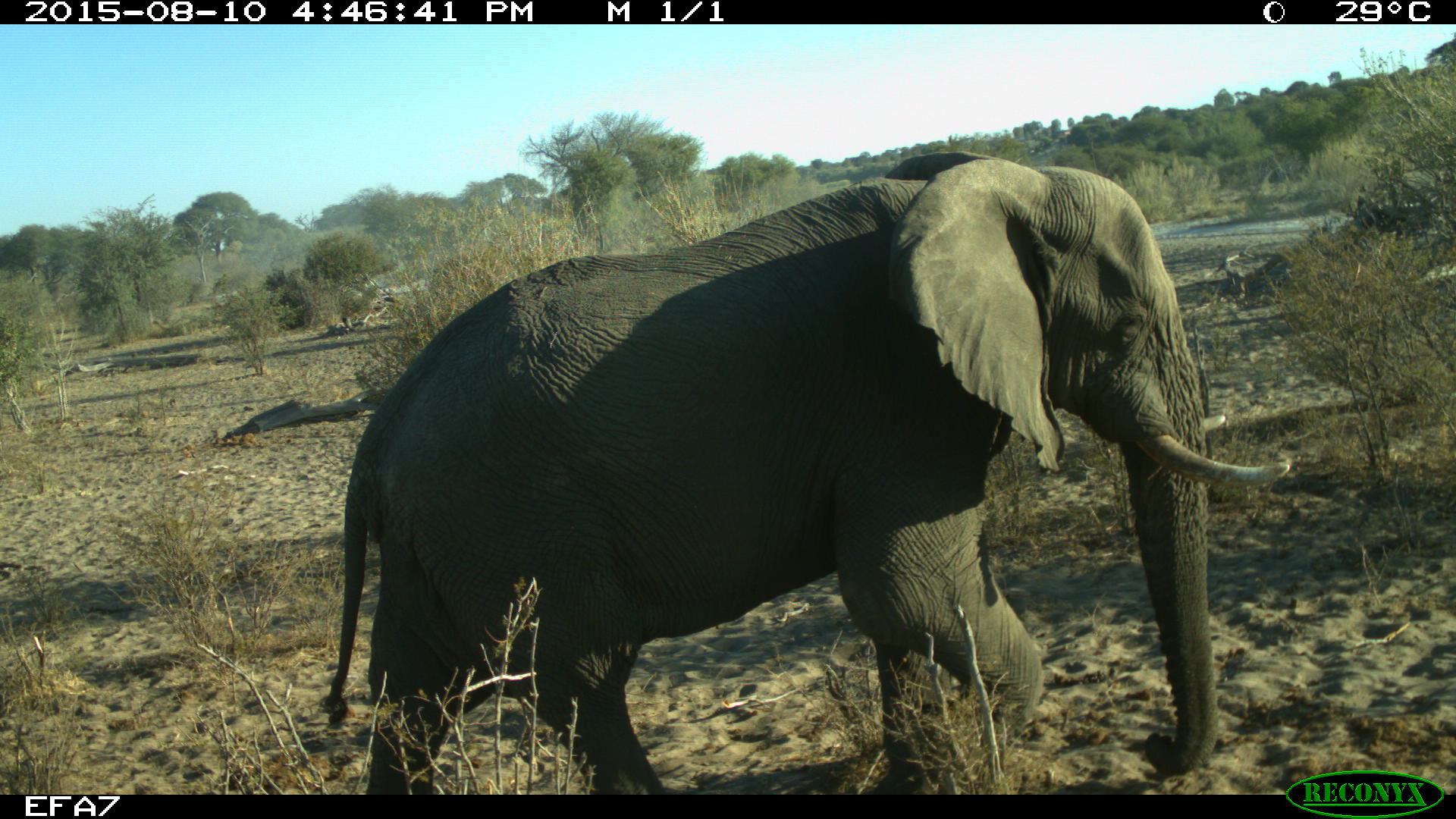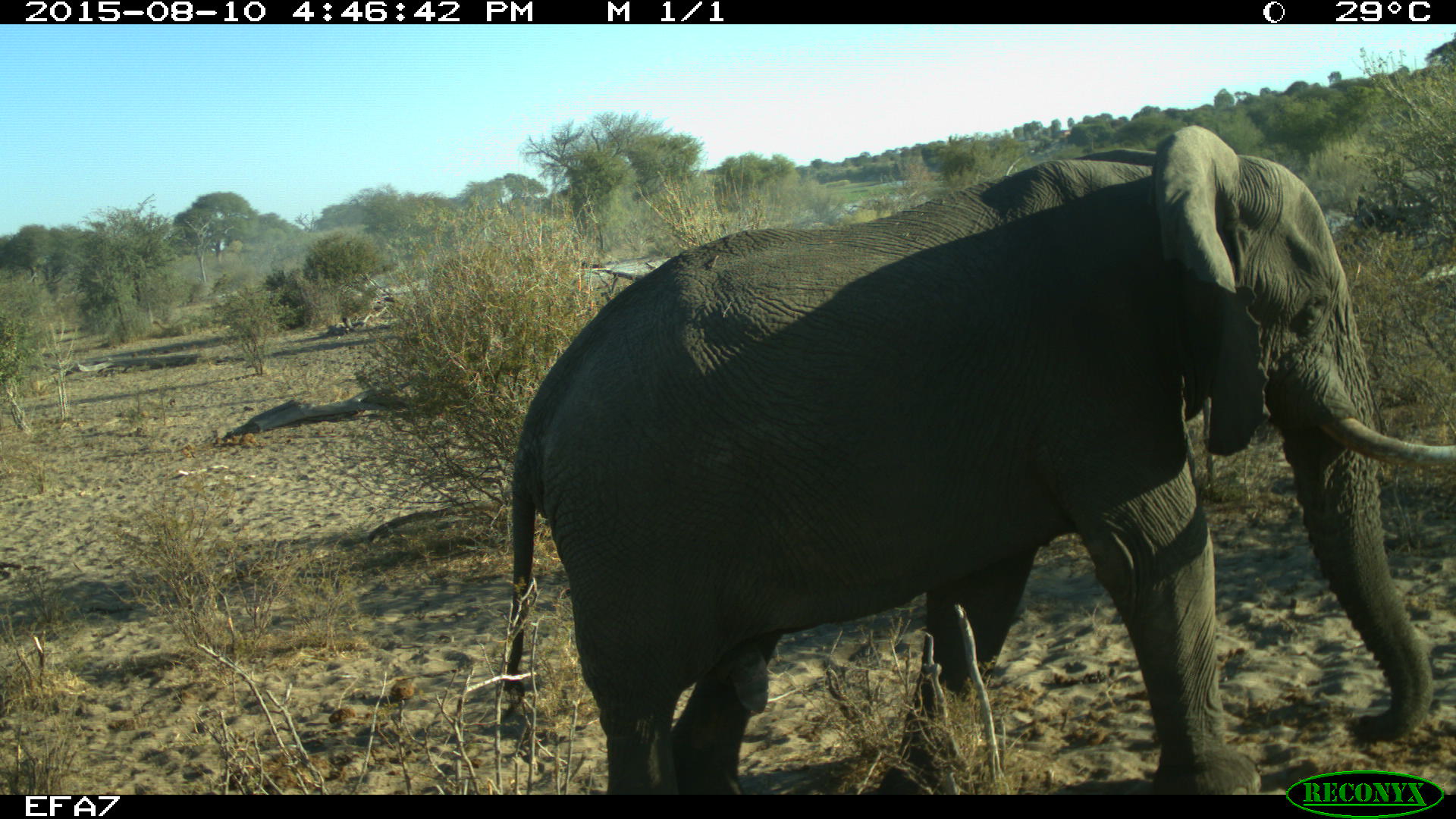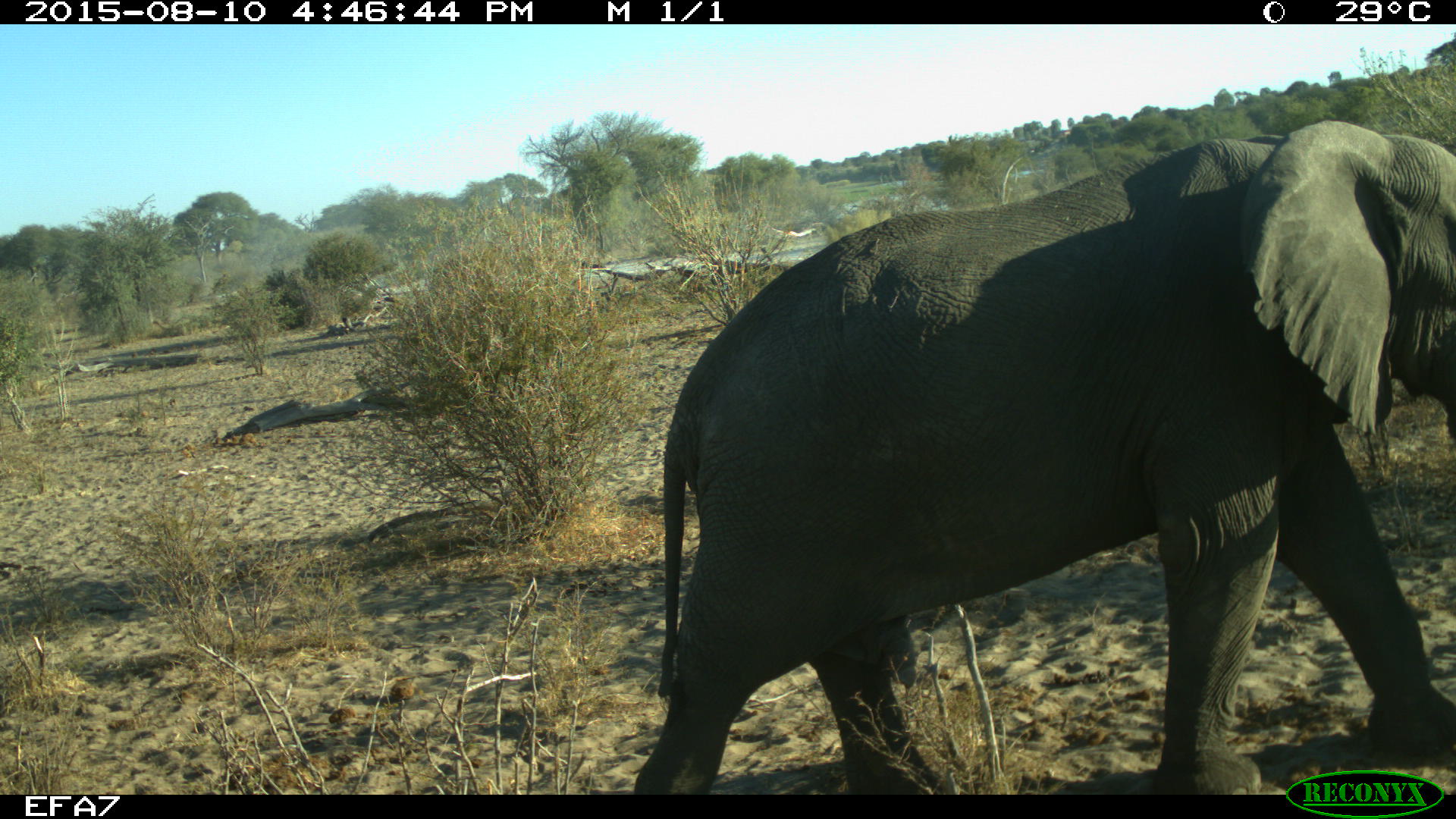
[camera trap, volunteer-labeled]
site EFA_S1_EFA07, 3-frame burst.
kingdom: Animalia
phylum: Chordata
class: Mammalia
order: Proboscidea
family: Elephantidae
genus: Loxodonta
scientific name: Loxodonta africana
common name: african bush elephant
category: elephant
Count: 1.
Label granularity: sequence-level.